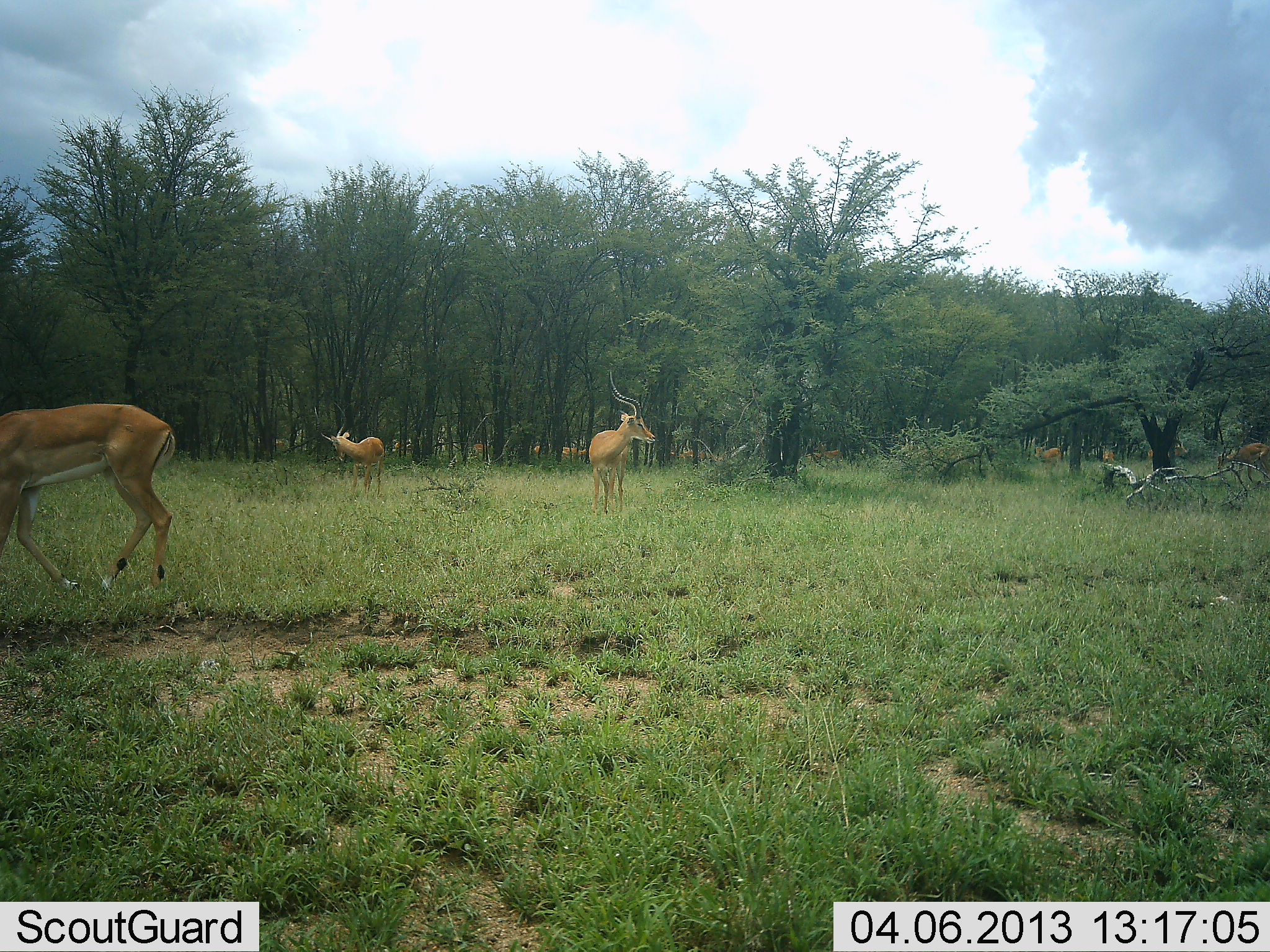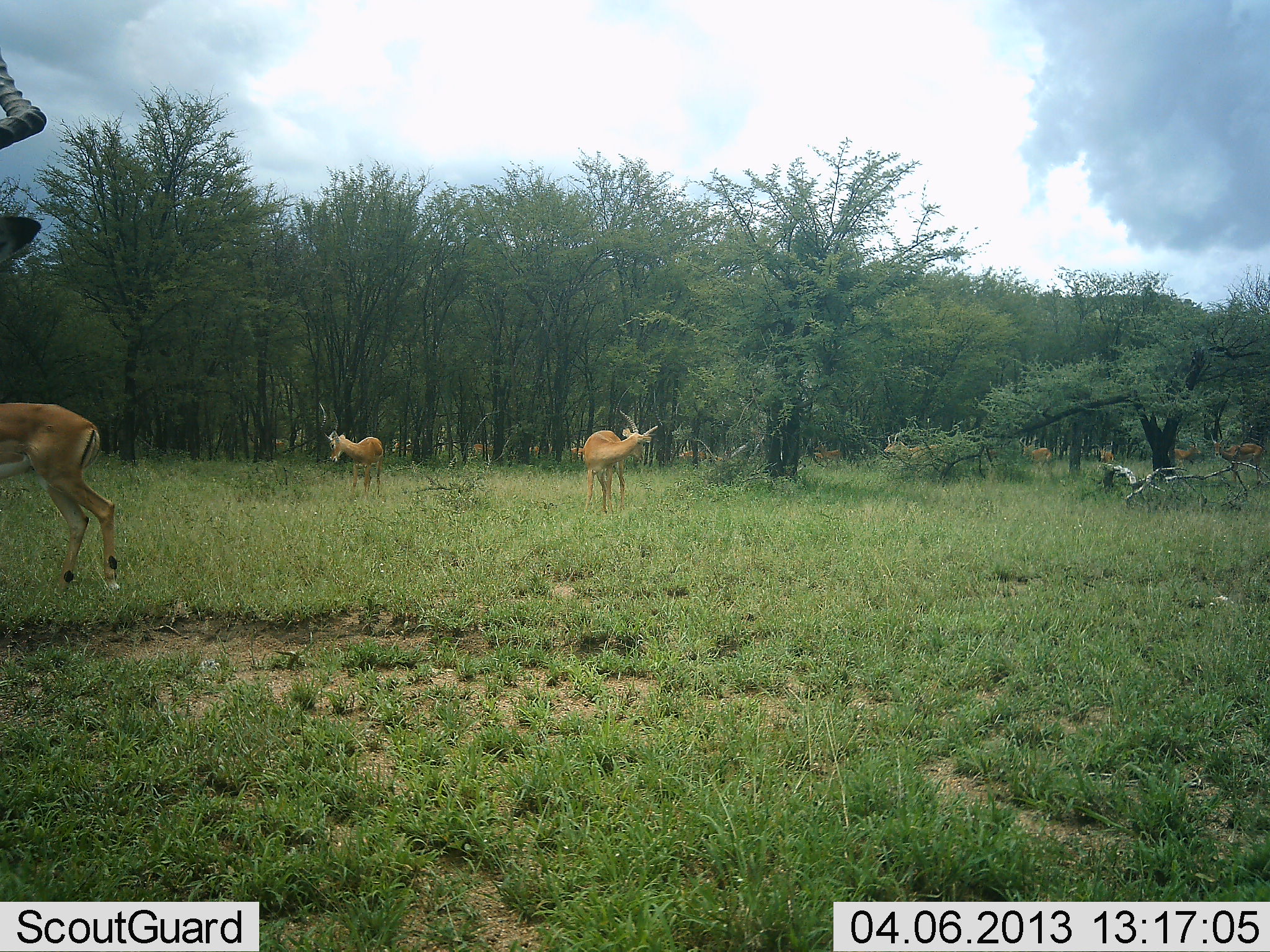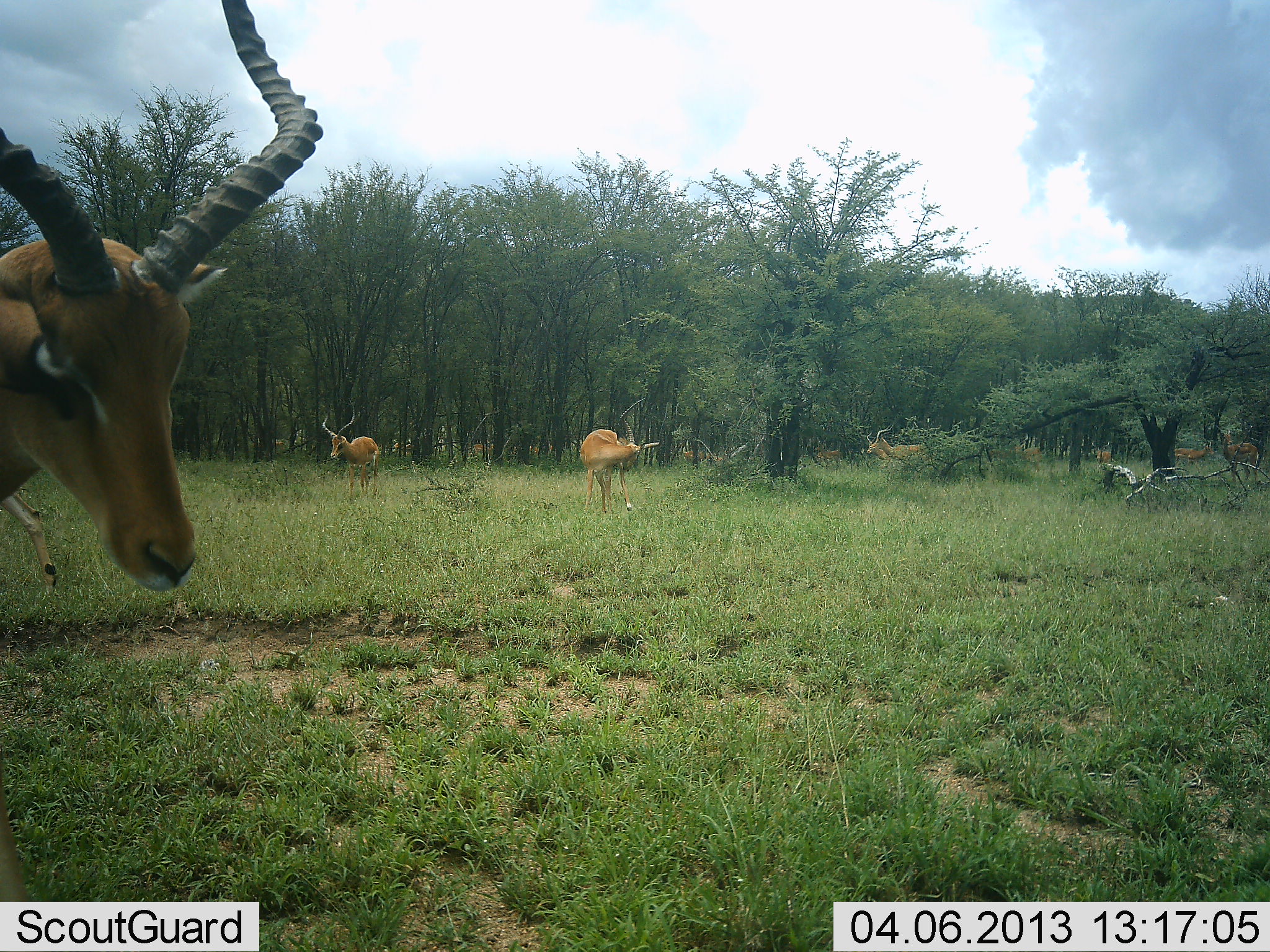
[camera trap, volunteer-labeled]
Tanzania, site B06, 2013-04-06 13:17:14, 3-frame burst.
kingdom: Animalia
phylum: Chordata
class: Mammalia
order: Artiodactyla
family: Bovidae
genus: Aepyceros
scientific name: Aepyceros melampus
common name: impala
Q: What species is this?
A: Impala (Aepyceros melampus).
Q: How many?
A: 11-50.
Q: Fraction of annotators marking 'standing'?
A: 54%.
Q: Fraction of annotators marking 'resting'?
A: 8%.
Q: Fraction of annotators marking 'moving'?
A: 81%.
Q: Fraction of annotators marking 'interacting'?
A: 4%.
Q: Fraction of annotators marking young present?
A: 4%.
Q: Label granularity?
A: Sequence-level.